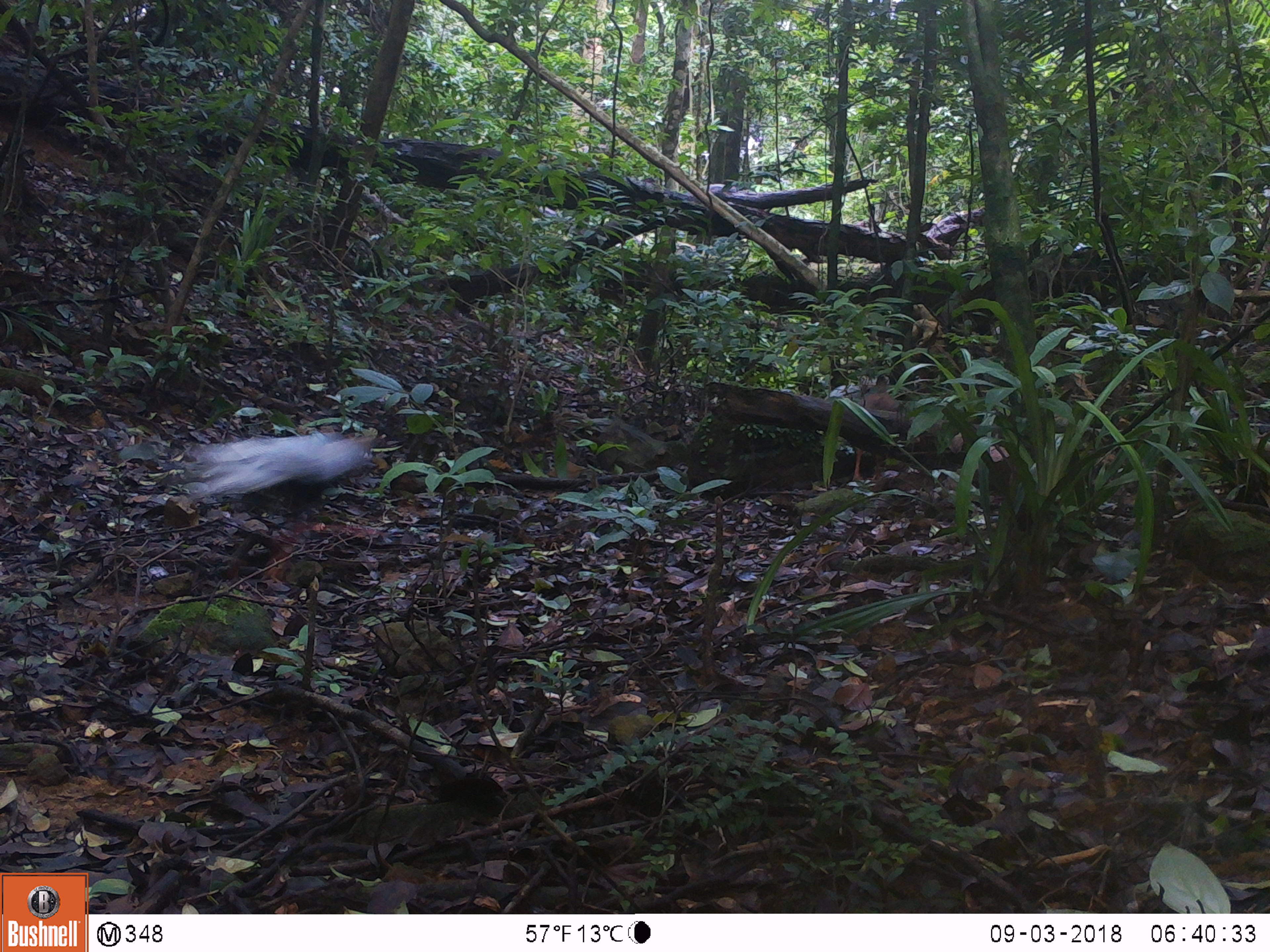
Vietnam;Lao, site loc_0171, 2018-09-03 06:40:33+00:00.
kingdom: Animalia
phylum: Chordata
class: Aves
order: Galliformes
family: Phasianidae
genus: Lophura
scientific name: Lophura nycthemera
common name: silver pheasant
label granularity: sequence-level